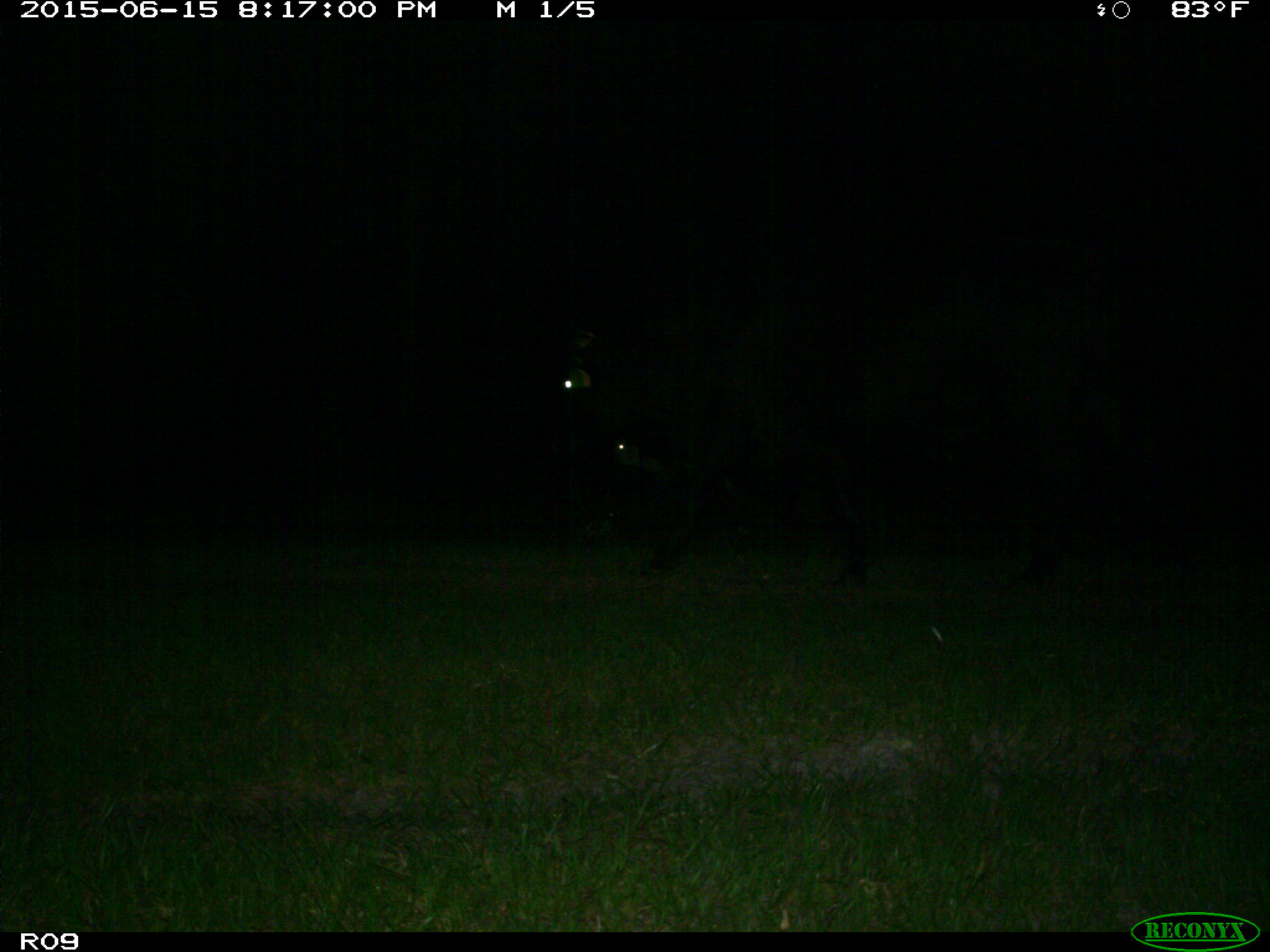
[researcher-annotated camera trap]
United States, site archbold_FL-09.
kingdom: Animalia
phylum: Chordata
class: Mammalia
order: Artiodactyla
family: Bovidae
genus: Bos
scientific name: Bos taurus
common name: domestic cow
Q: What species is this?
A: Bos taurus (domestic cow).